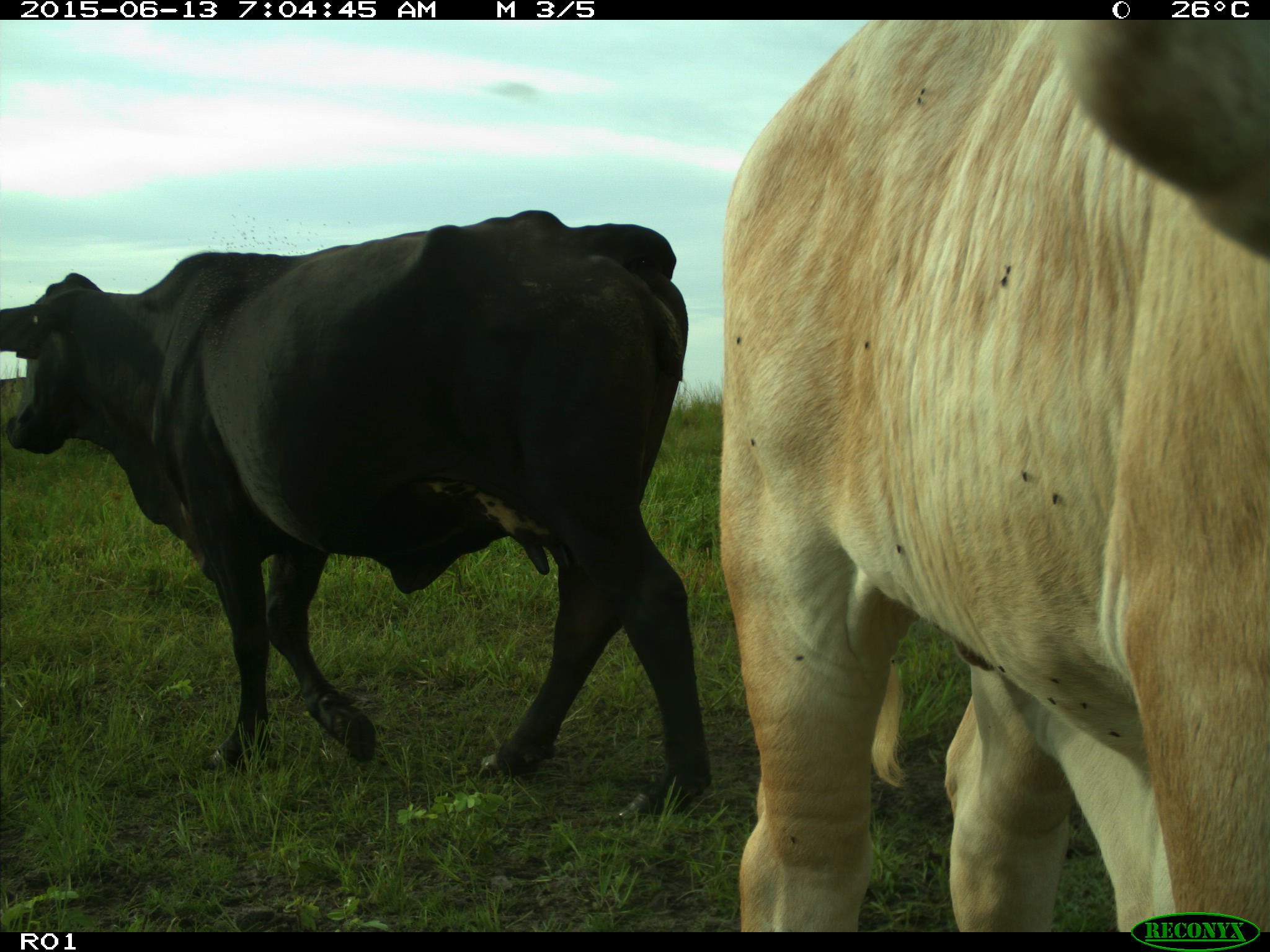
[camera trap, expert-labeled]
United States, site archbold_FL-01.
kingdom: Animalia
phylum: Chordata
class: Mammalia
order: Artiodactyla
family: Bovidae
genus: Bos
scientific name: Bos taurus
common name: domestic cow